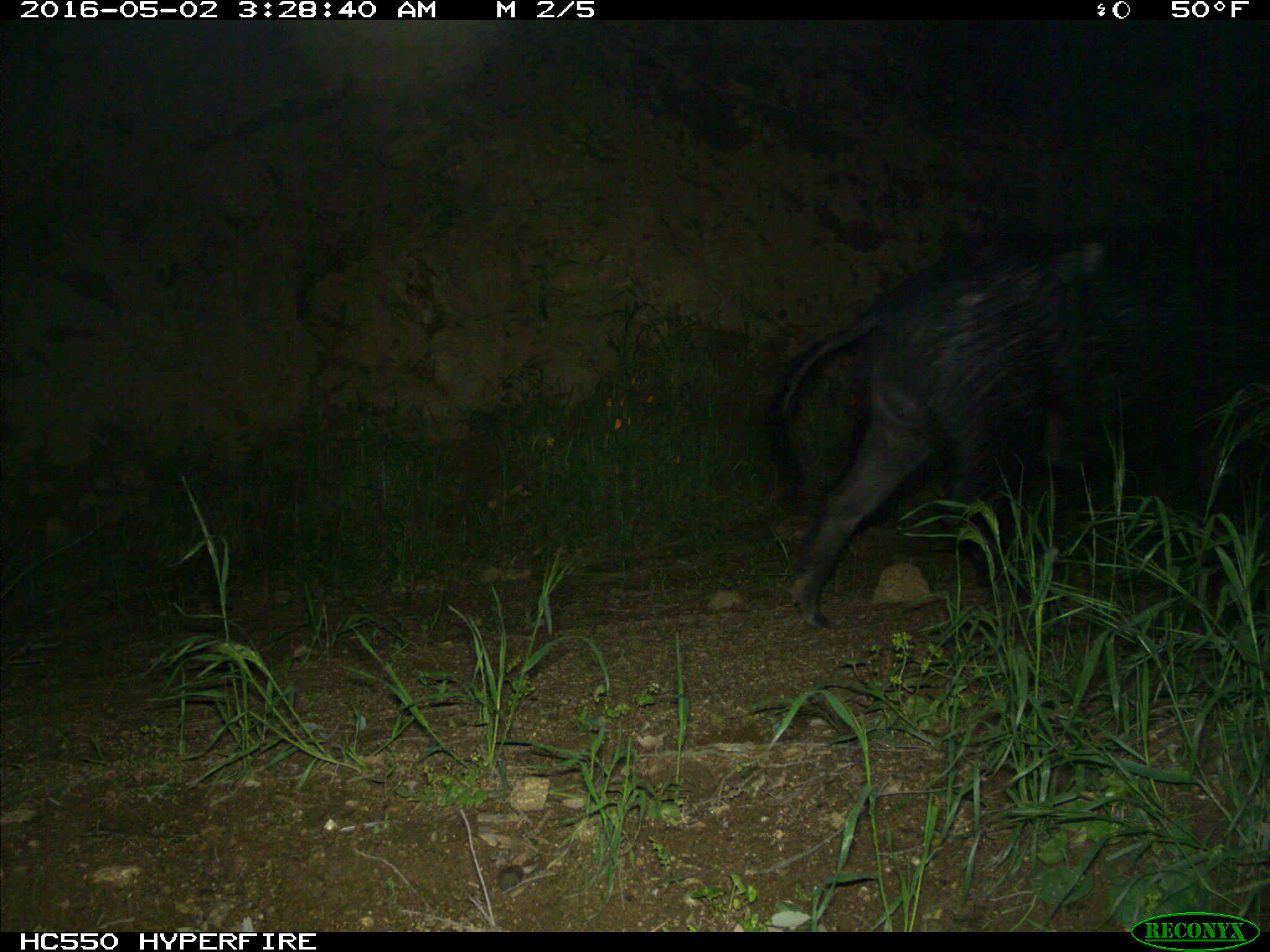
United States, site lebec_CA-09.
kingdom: Animalia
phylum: Chordata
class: Mammalia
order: Artiodactyla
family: Suidae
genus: Sus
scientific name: Sus scrofa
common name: wild boar